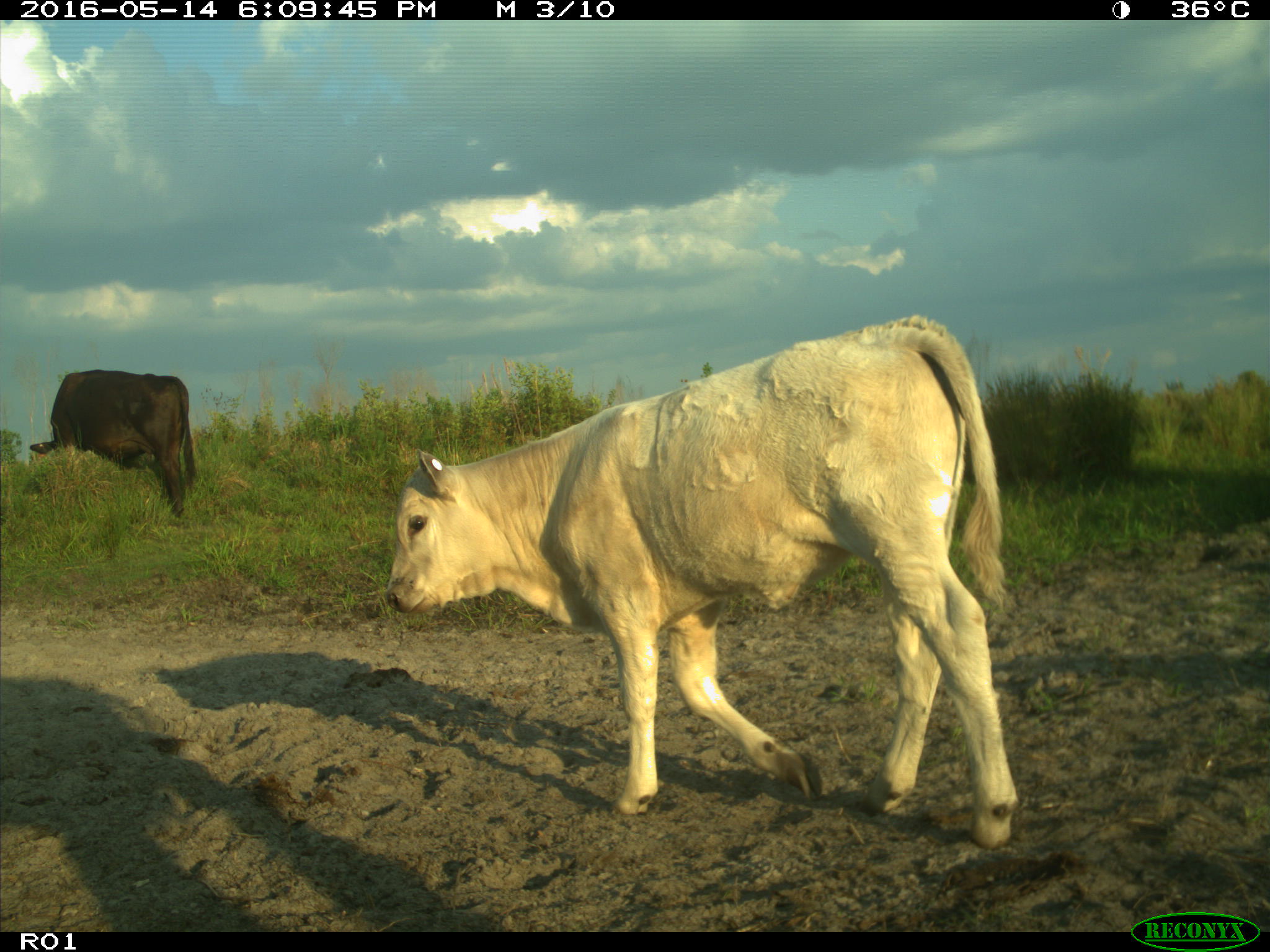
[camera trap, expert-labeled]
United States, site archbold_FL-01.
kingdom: Animalia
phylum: Chordata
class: Mammalia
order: Artiodactyla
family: Bovidae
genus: Bos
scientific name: Bos taurus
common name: domestic cow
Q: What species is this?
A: Bos taurus (domestic cow).